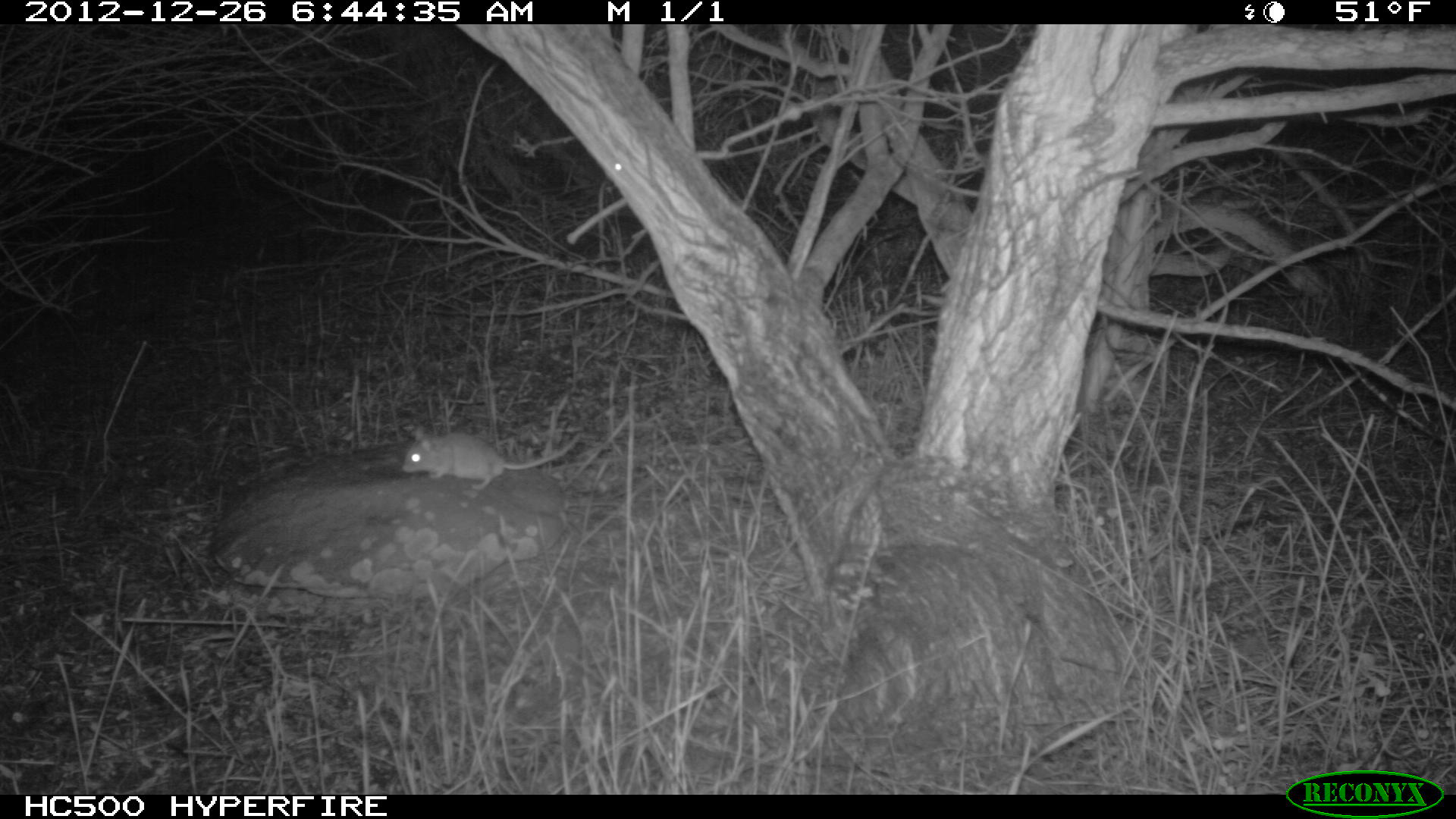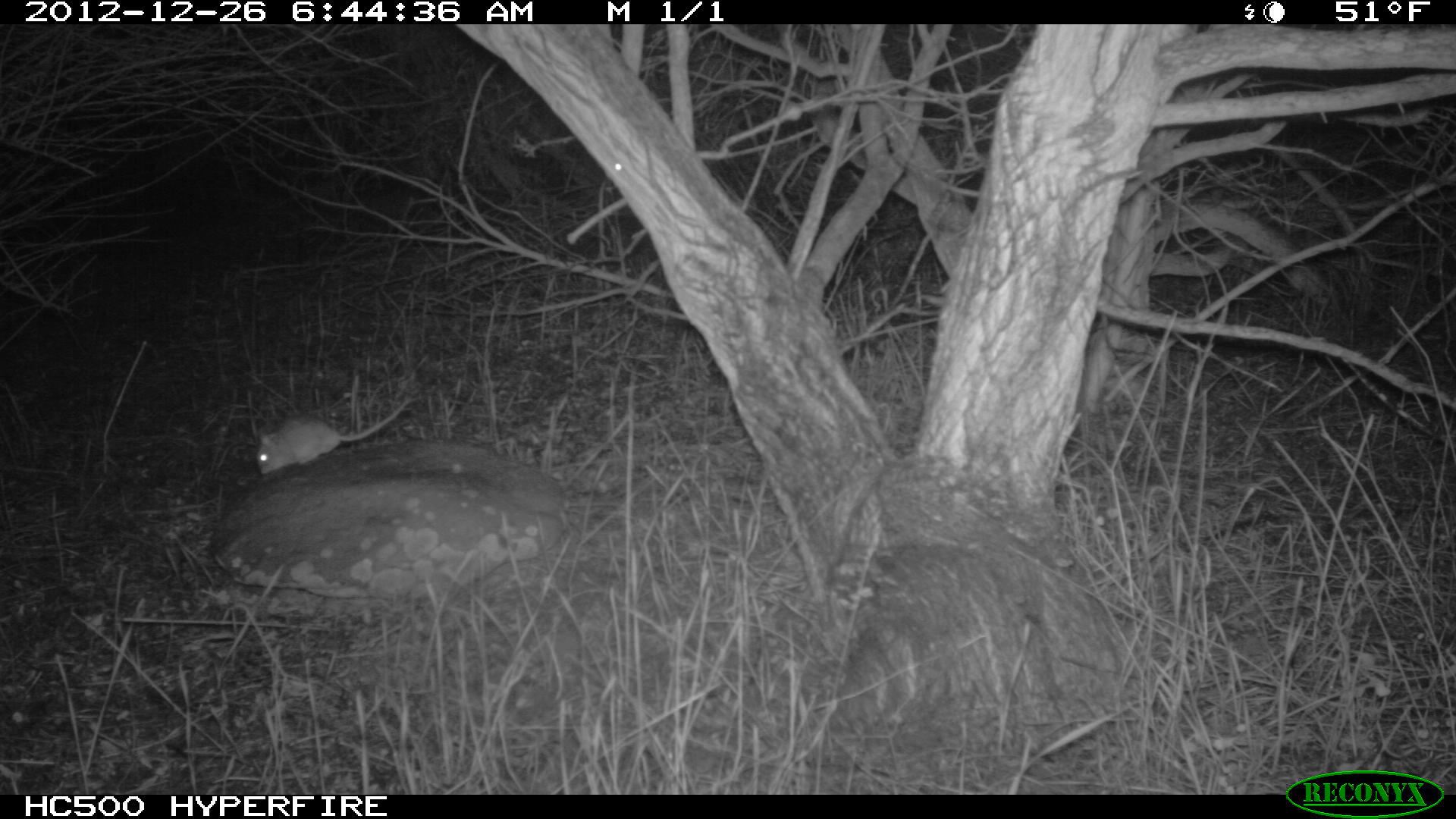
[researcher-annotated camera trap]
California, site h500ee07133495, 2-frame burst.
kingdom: Animalia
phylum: Chordata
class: Mammalia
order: Rodentia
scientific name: Rodentia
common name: rodent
Rodent (Rodentia).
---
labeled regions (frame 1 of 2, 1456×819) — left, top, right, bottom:
rodent: 400, 423, 580, 490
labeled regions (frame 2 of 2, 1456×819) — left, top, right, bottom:
rodent: 254, 397, 410, 474